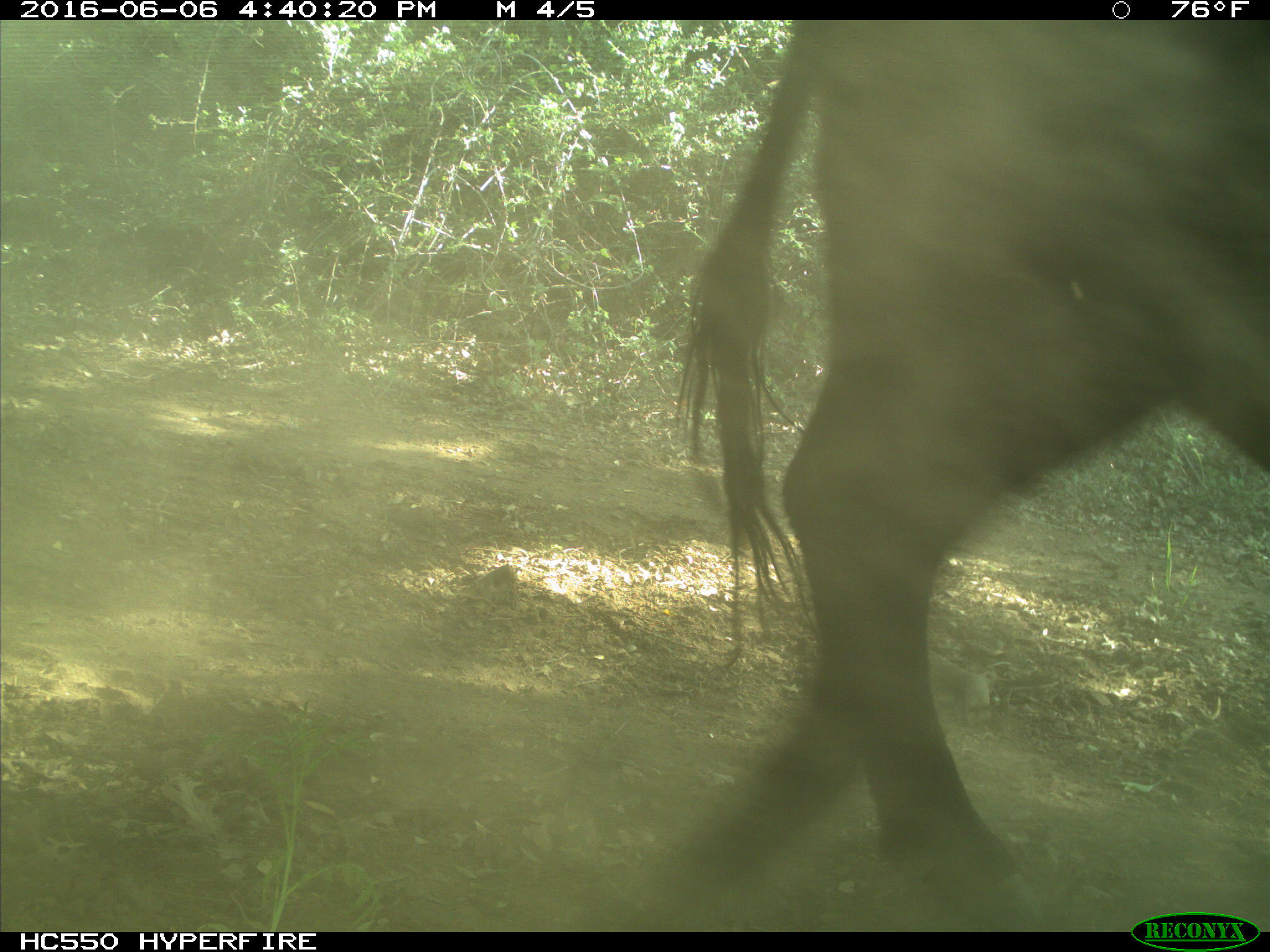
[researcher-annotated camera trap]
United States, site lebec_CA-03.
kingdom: Animalia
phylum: Chordata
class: Mammalia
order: Artiodactyla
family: Bovidae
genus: Bos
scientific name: Bos taurus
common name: domestic cow